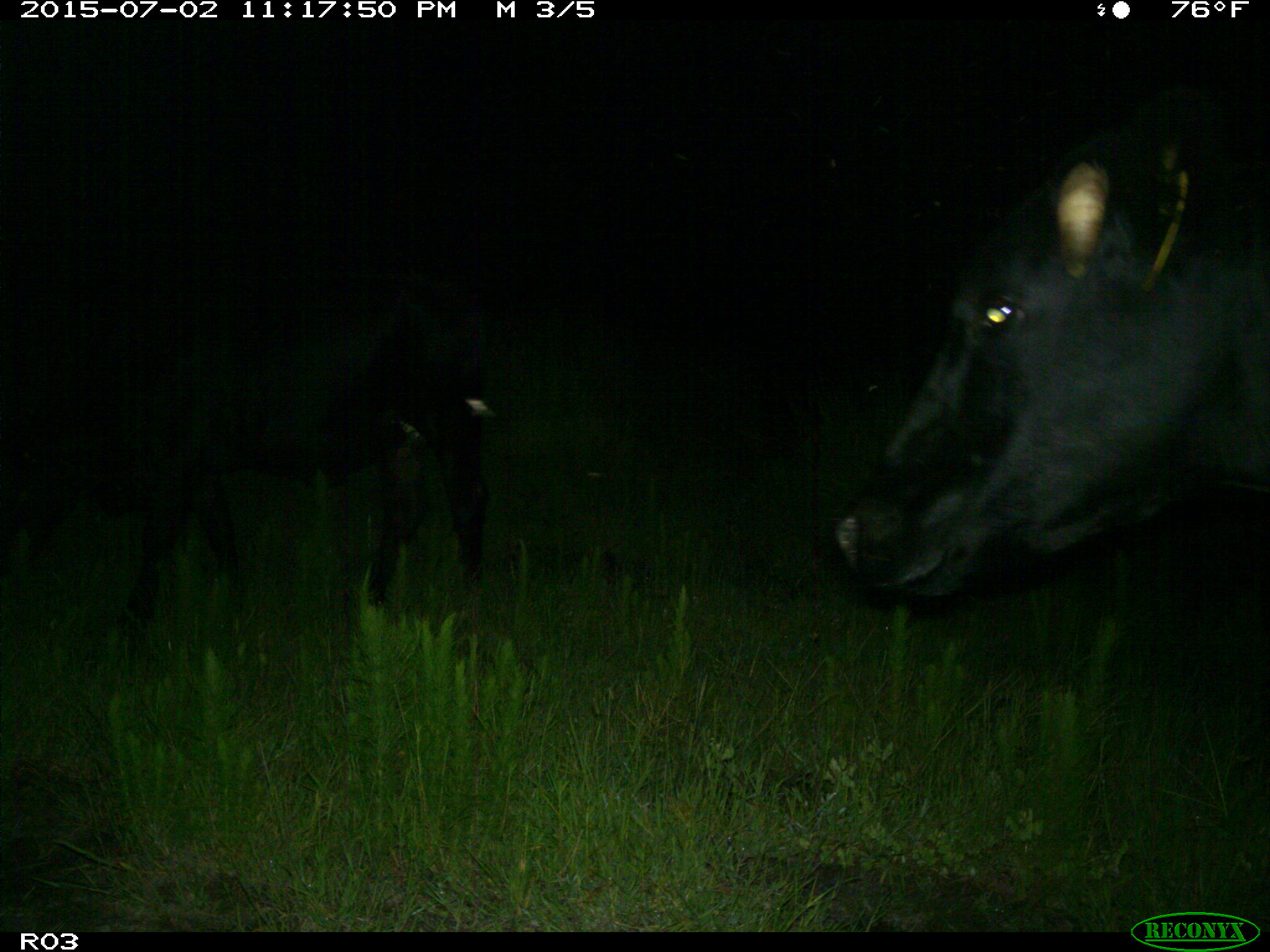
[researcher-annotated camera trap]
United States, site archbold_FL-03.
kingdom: Animalia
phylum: Chordata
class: Mammalia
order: Artiodactyla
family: Bovidae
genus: Bos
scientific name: Bos taurus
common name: domestic cow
Bos taurus (domestic cow).